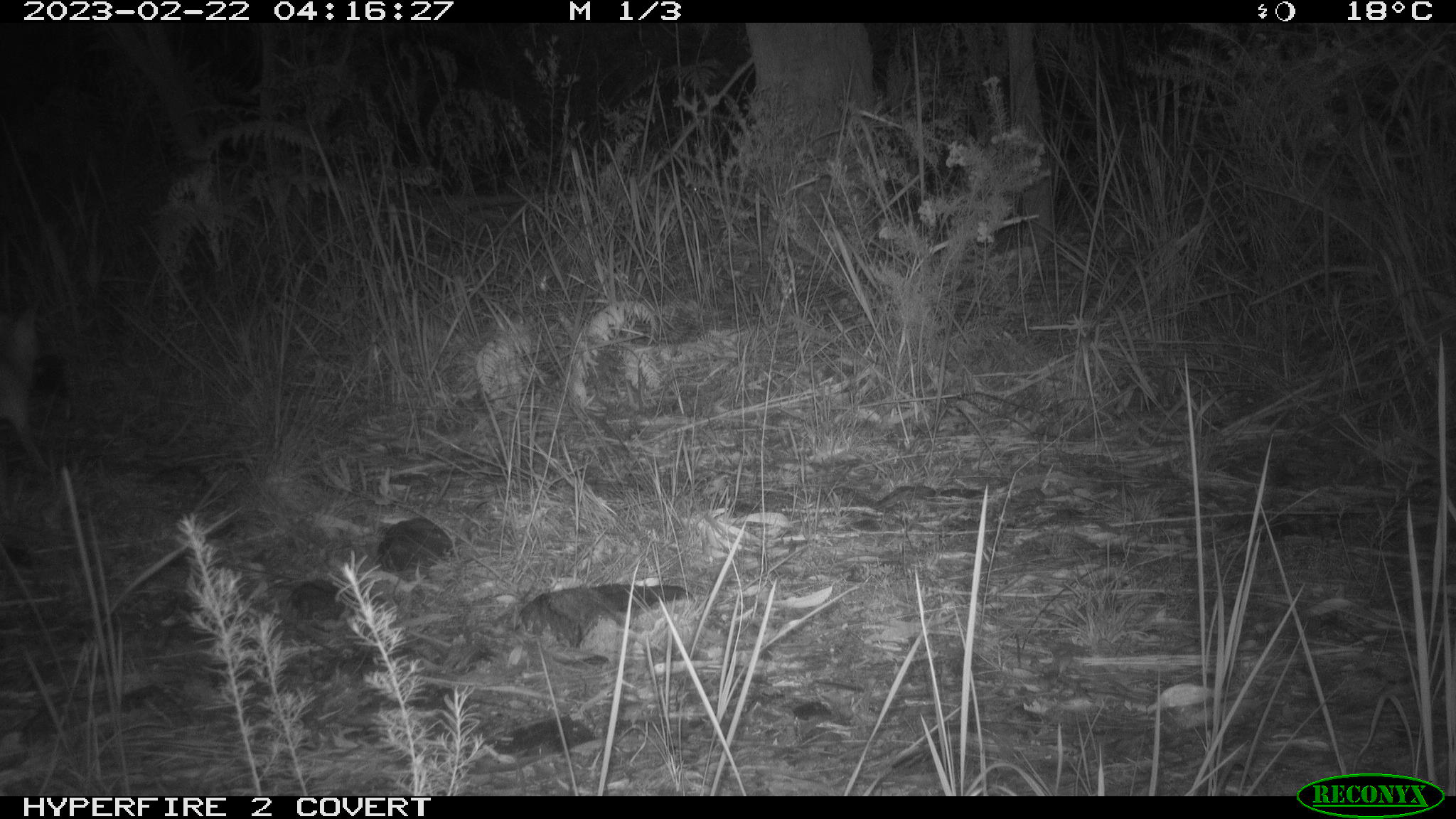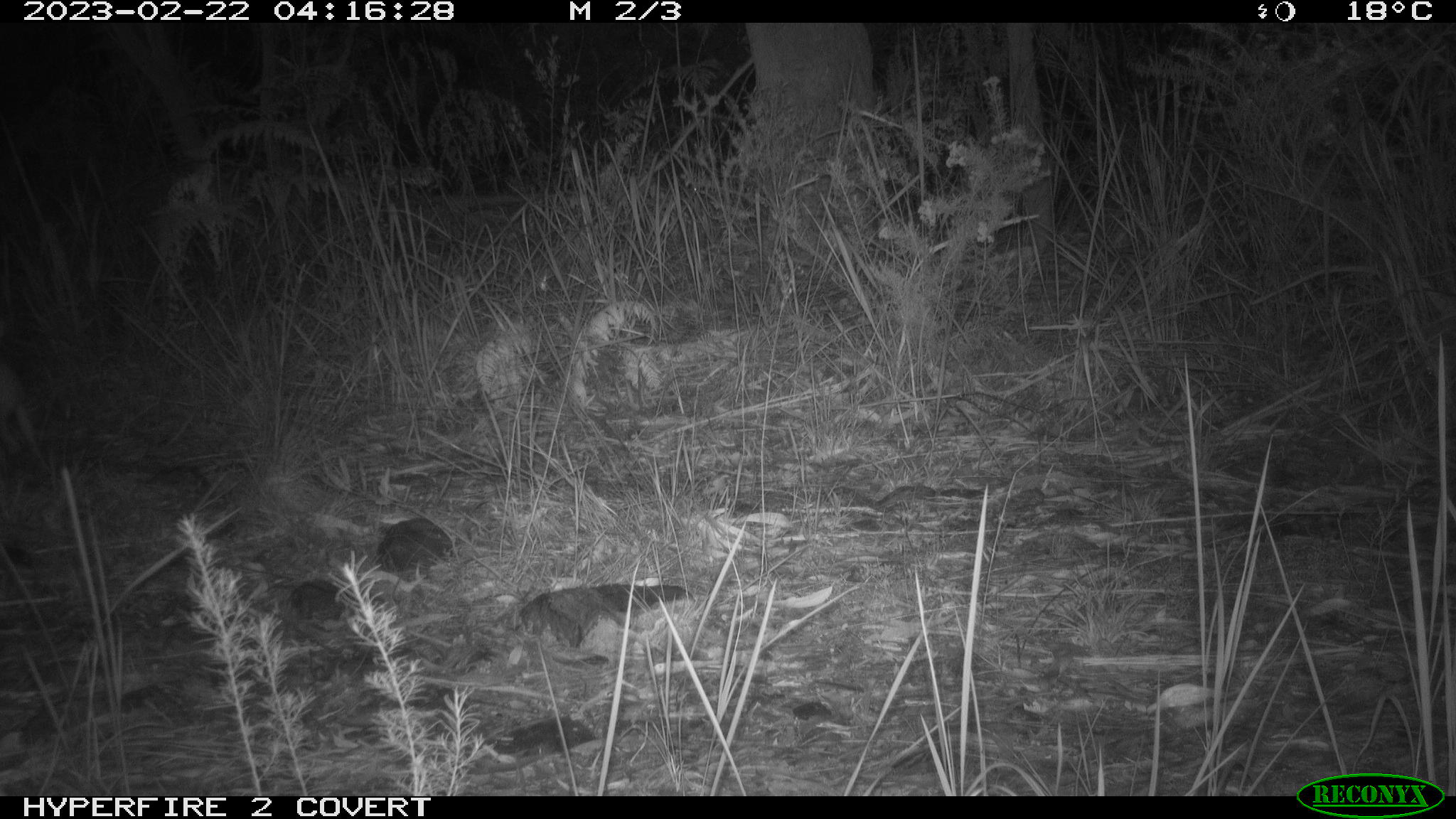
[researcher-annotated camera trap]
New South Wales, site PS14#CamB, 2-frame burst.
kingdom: Animalia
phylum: Chordata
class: Mammalia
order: Carnivora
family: Canidae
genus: Vulpes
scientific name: Vulpes vulpes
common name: red fox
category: fox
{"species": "fox (red fox) (Vulpes vulpes)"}